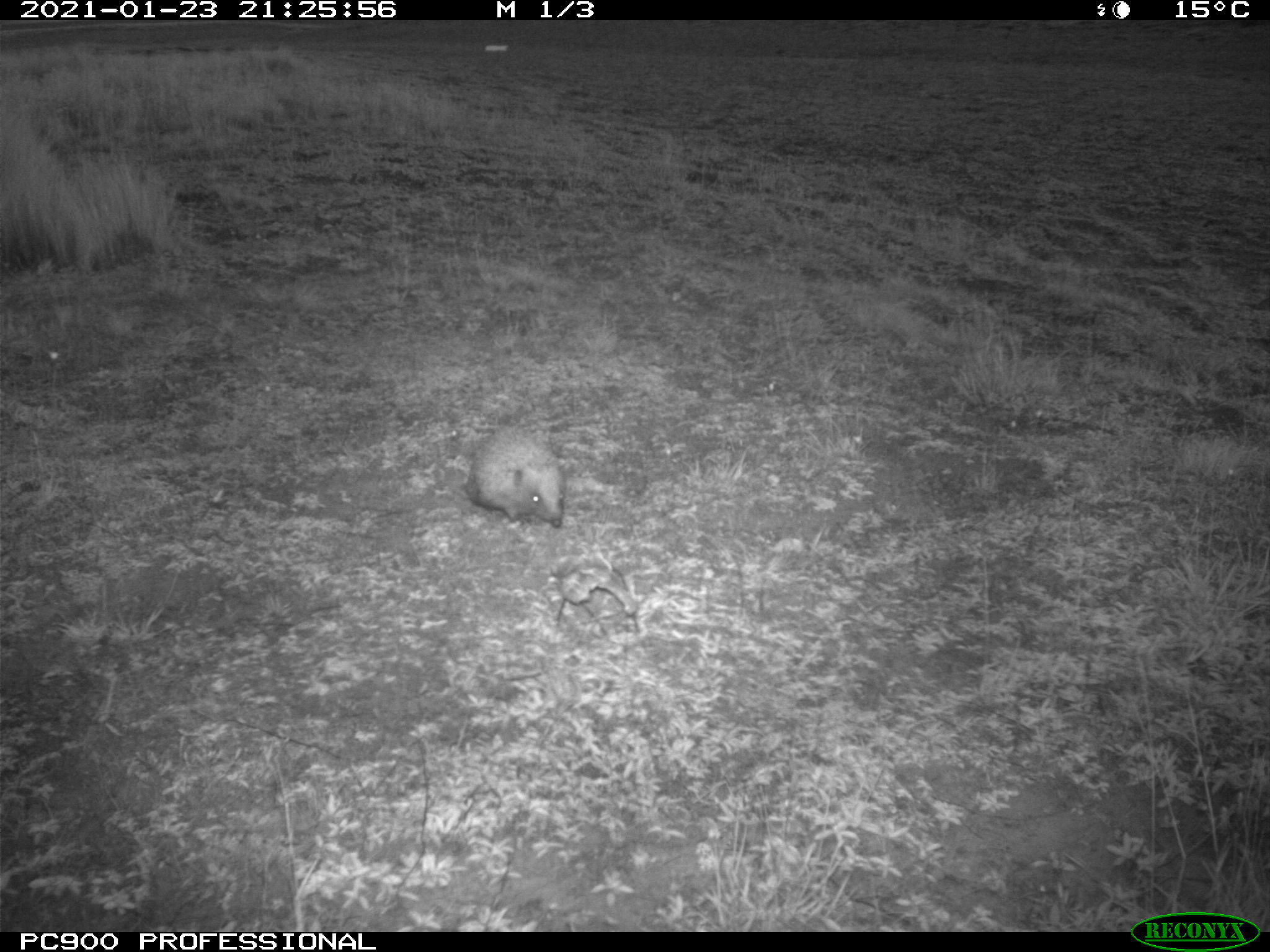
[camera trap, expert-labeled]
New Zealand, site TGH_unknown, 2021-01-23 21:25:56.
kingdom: Animalia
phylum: Chordata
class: Mammalia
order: Eulipotyphla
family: Erinaceidae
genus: Erinaceus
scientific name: Erinaceus europaeus europaeus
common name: european hedgehog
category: hedgehog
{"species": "hedgehog (european hedgehog) (Erinaceus europaeus europaeus)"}